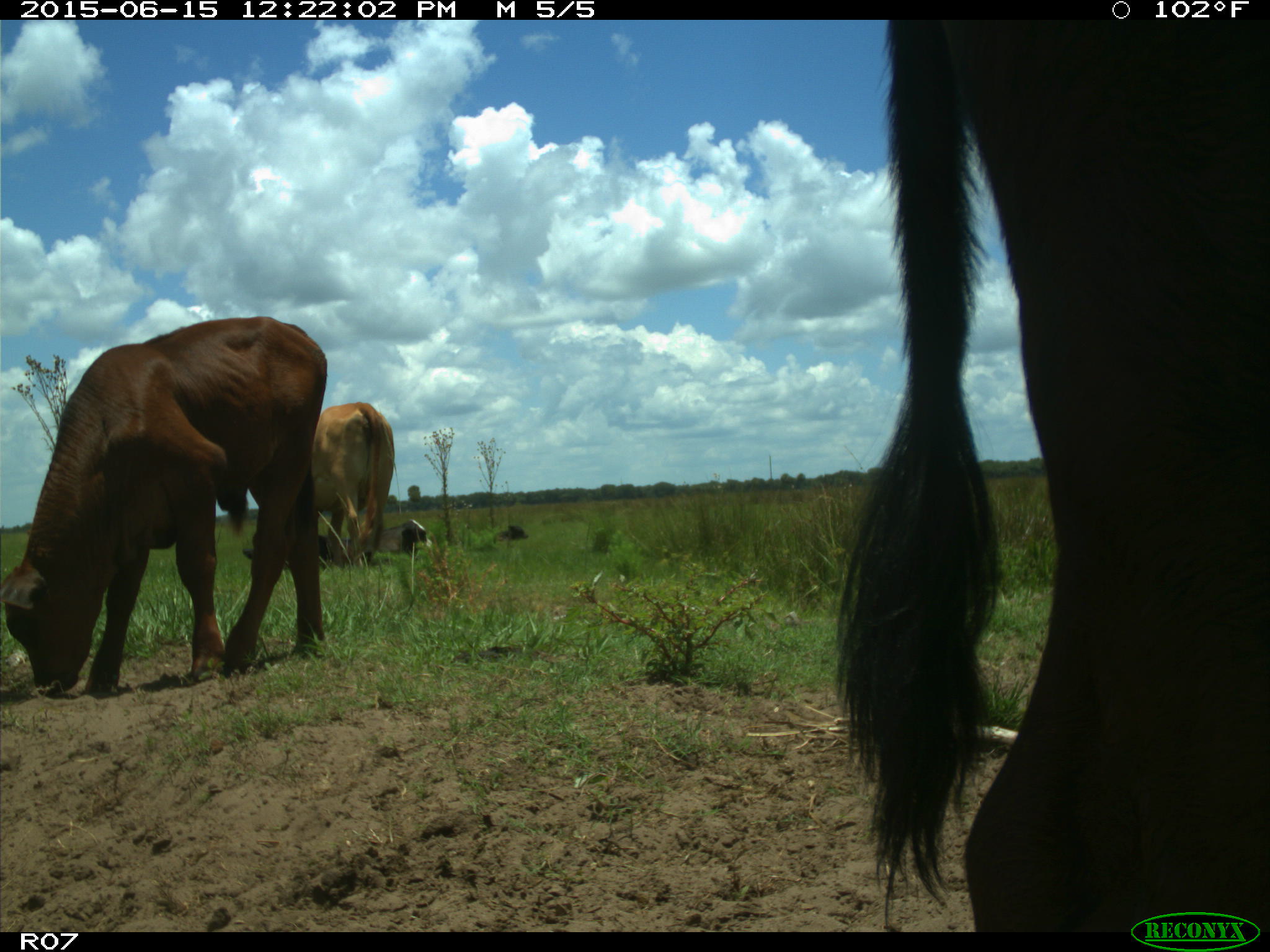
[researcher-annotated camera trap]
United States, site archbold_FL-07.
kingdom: Animalia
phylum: Chordata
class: Mammalia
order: Artiodactyla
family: Bovidae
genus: Bos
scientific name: Bos taurus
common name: domestic cow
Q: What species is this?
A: Bos taurus (domestic cow).